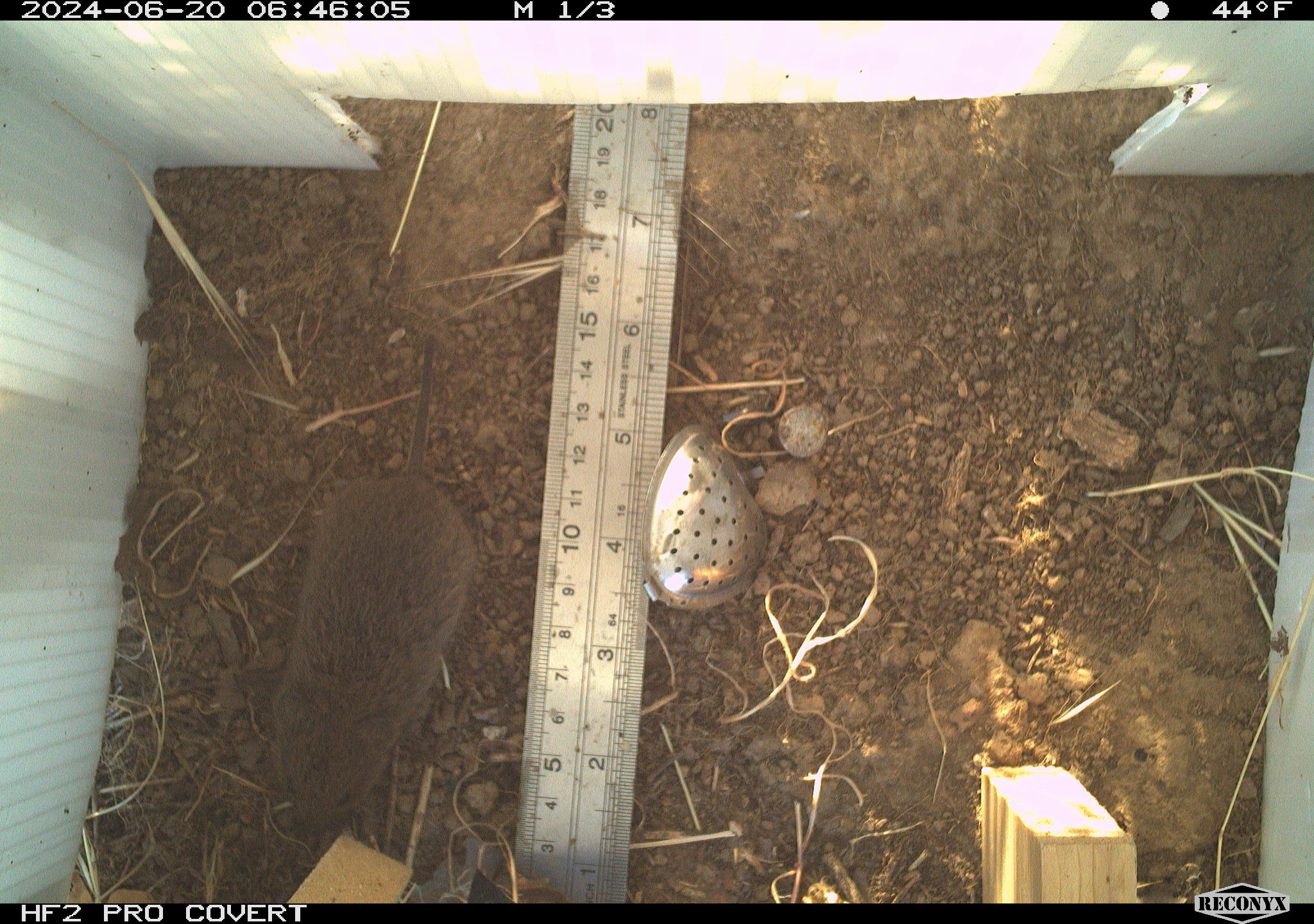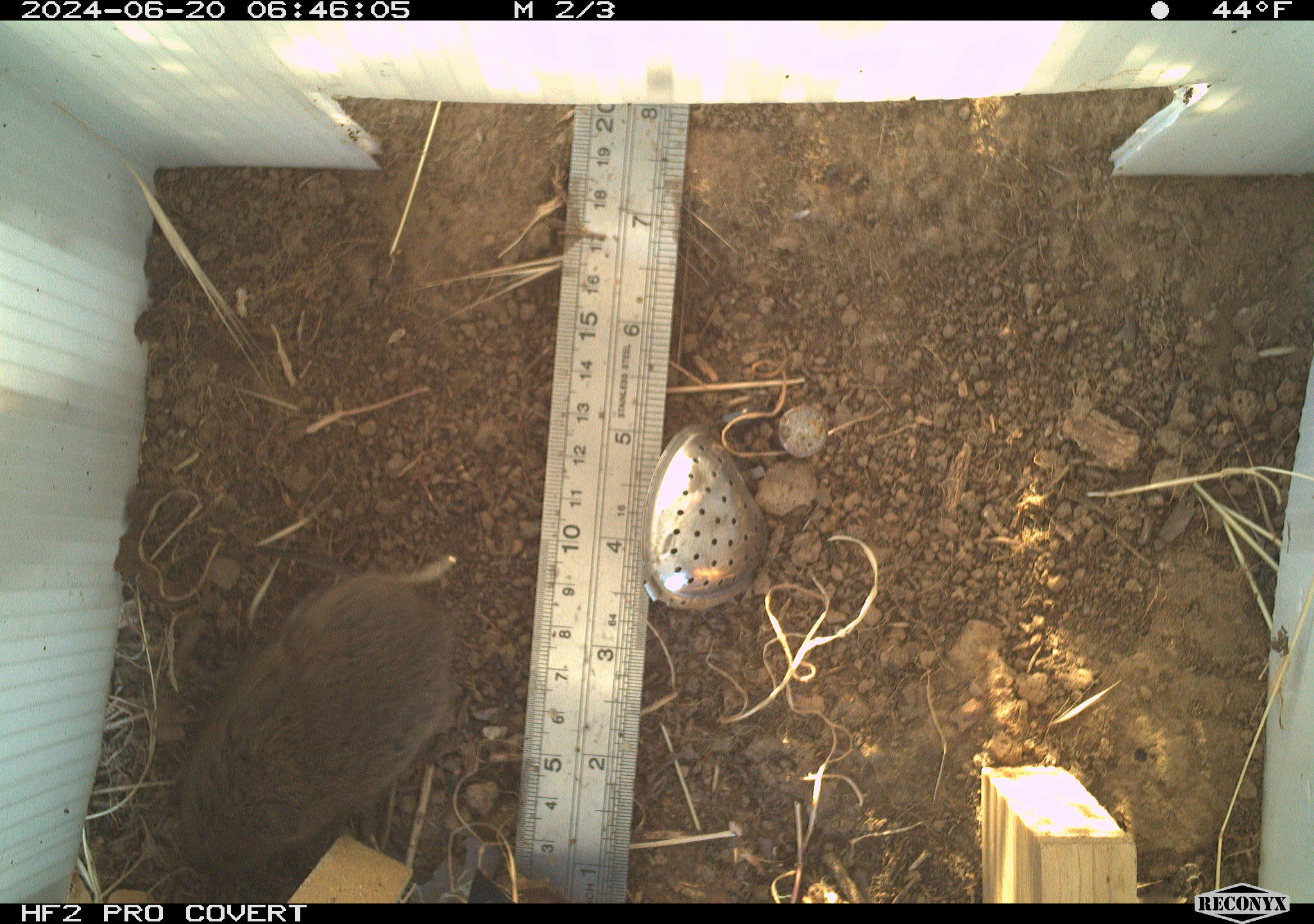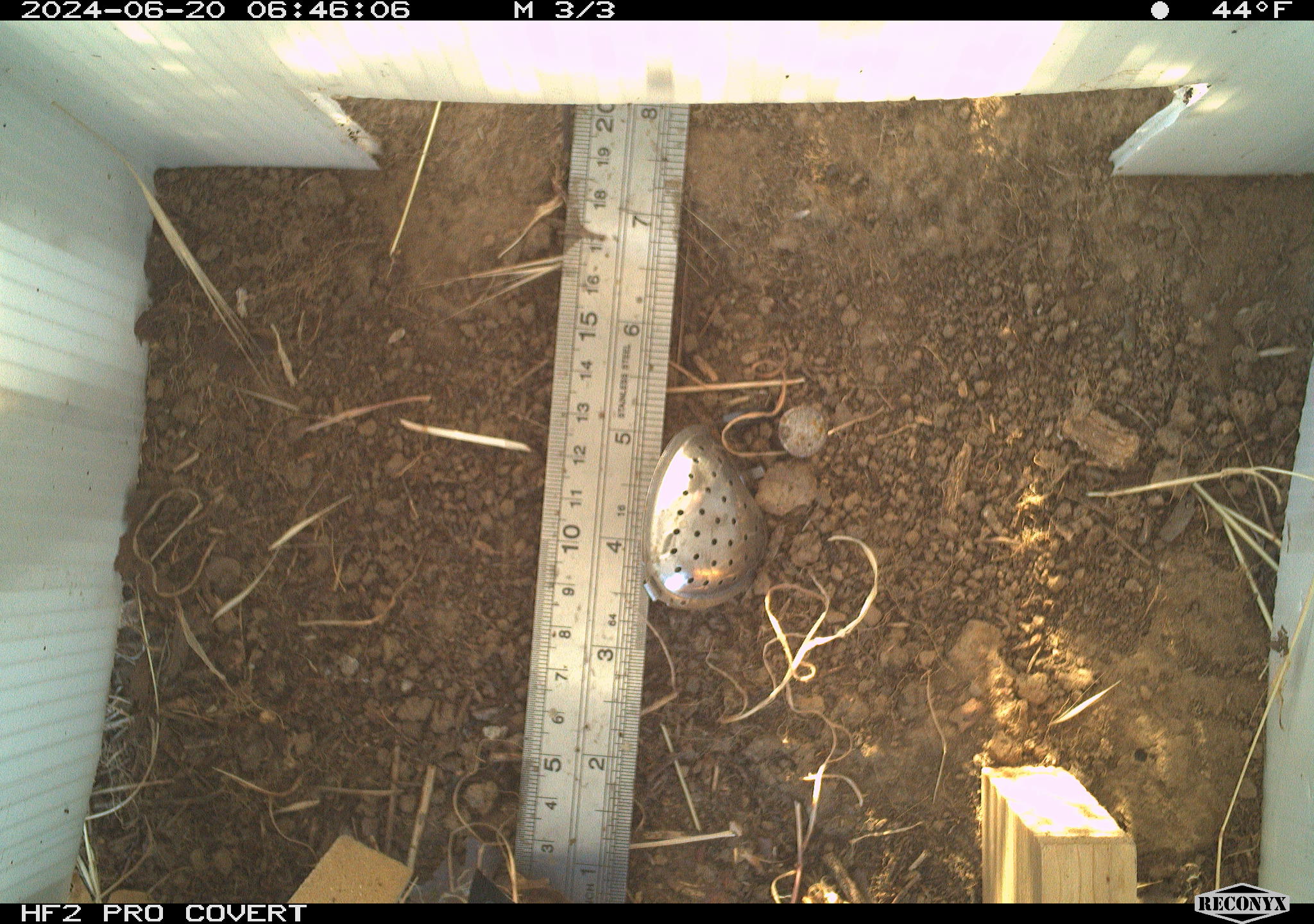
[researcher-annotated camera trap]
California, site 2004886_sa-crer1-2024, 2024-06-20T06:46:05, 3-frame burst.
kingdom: Animalia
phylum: Chordata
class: Mammalia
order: Rodentia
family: Cricetidae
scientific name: Arvicolinae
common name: voles, lemmings, and muskrats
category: arvicolinae subfamily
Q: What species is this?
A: Arvicolinae subfamily (voles, lemmings, and muskrats) (Arvicolinae).